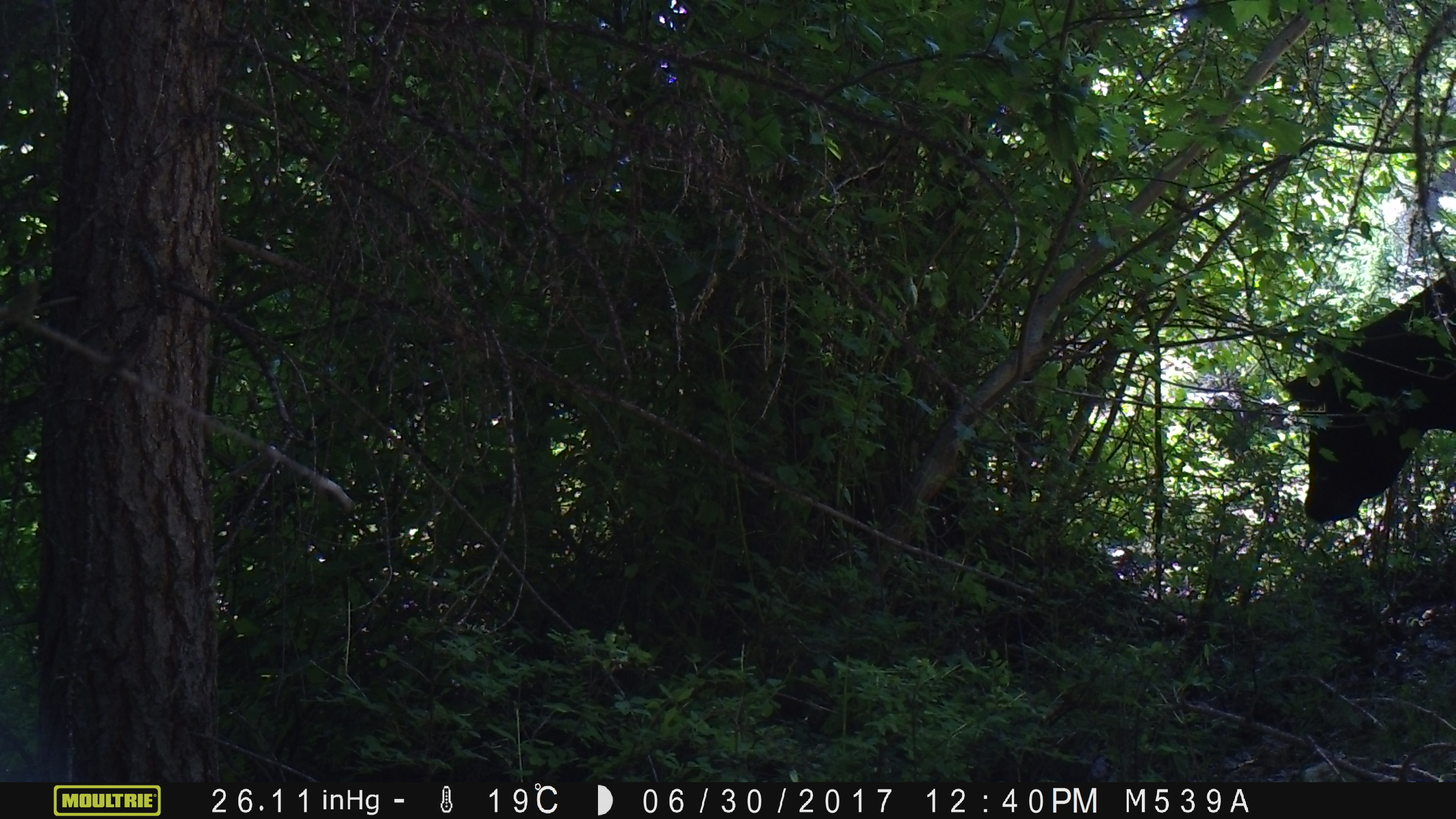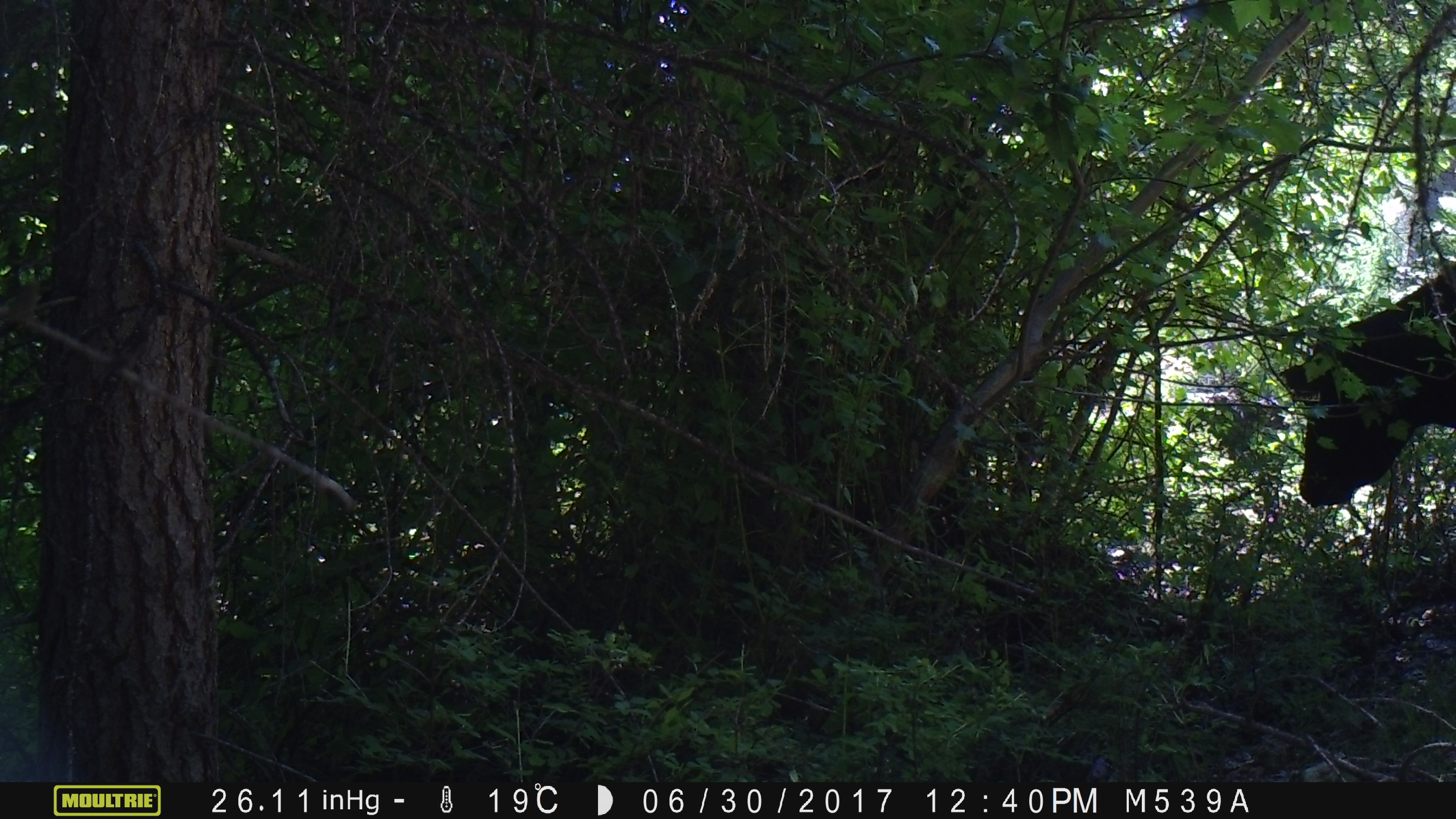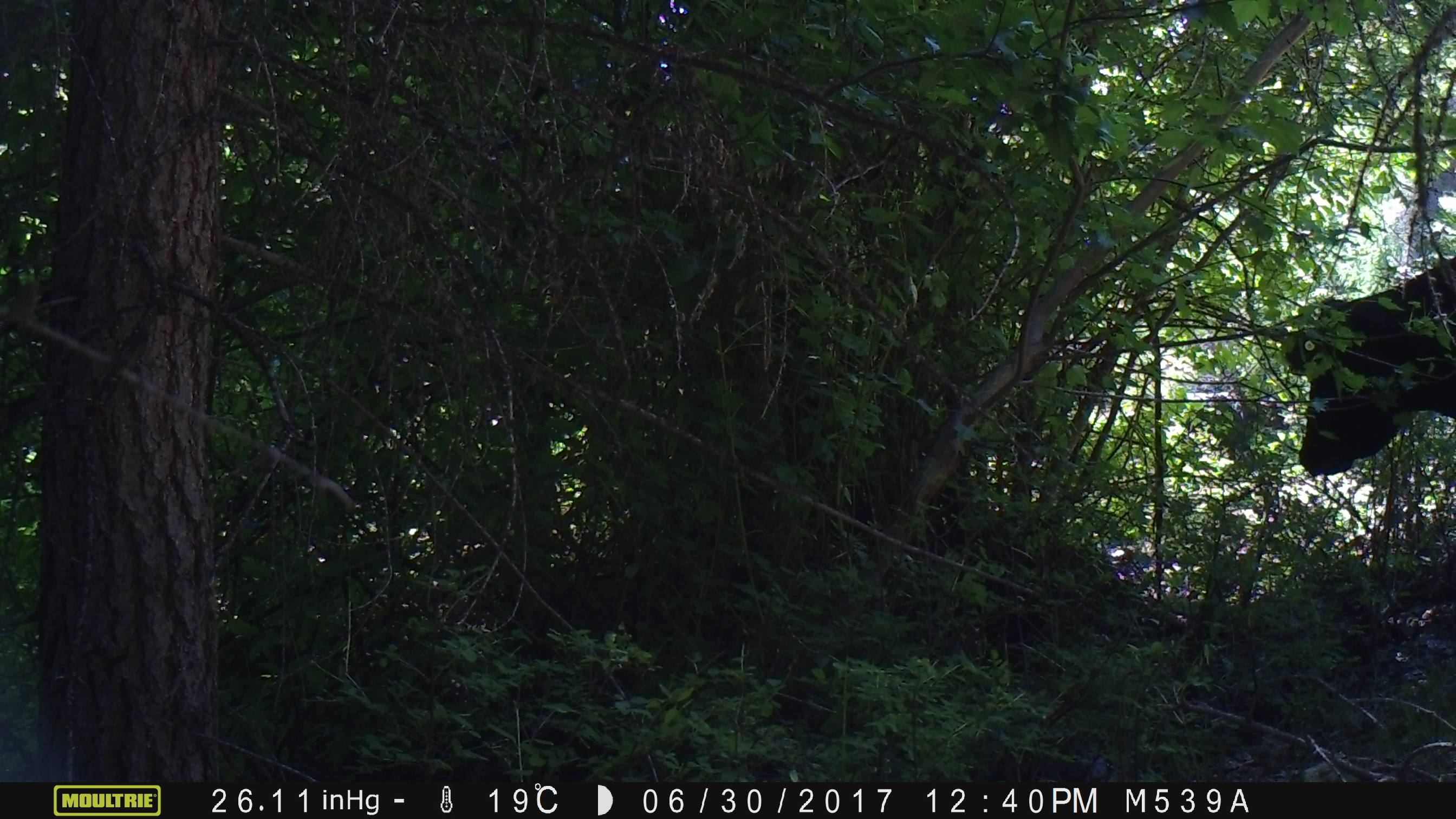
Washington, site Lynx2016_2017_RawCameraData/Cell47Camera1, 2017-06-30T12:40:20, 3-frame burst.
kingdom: Animalia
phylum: Chordata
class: Mammalia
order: Artiodactyla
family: Bovidae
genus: Bos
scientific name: Bos taurus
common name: domestic cattle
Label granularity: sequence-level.